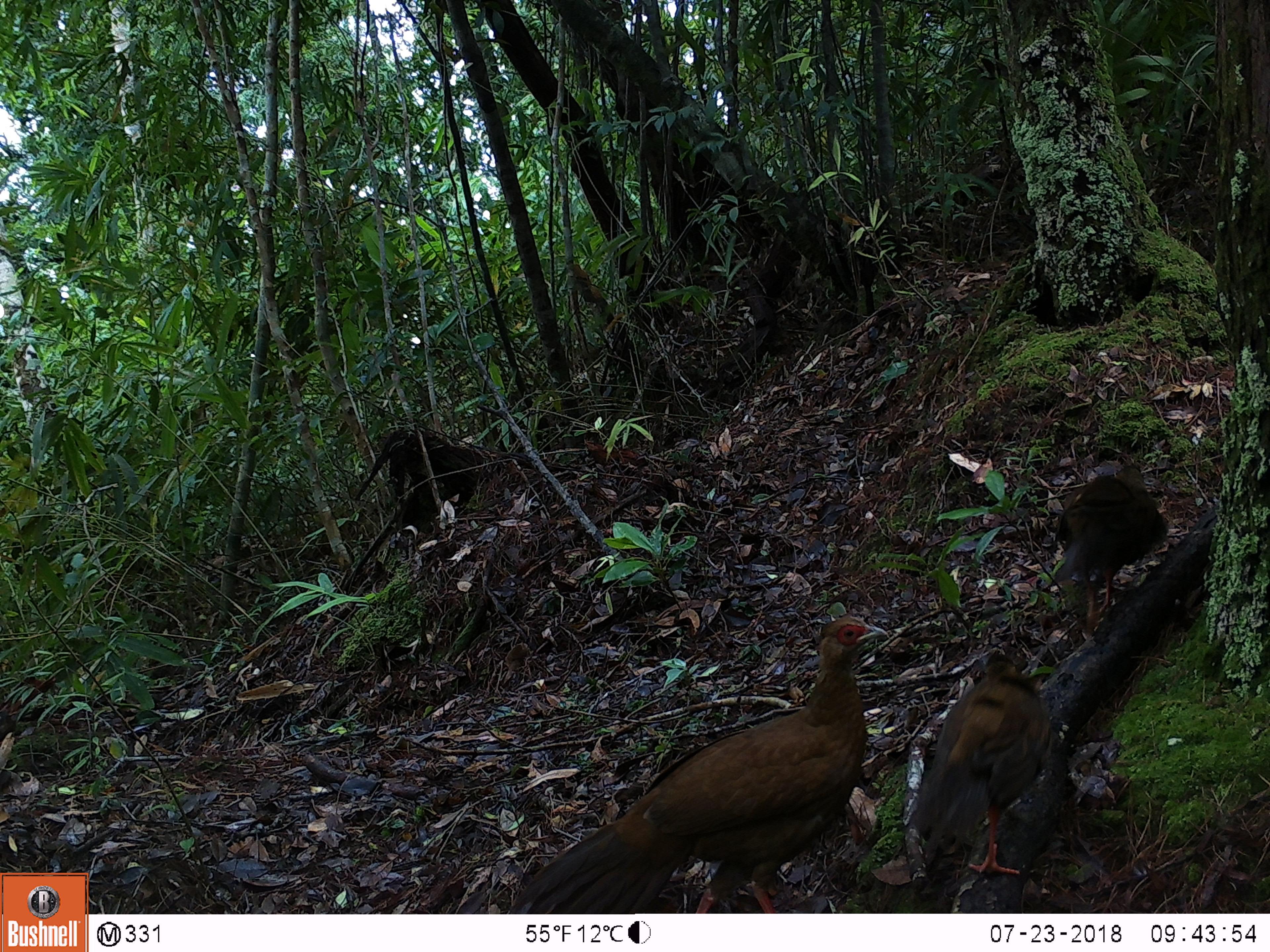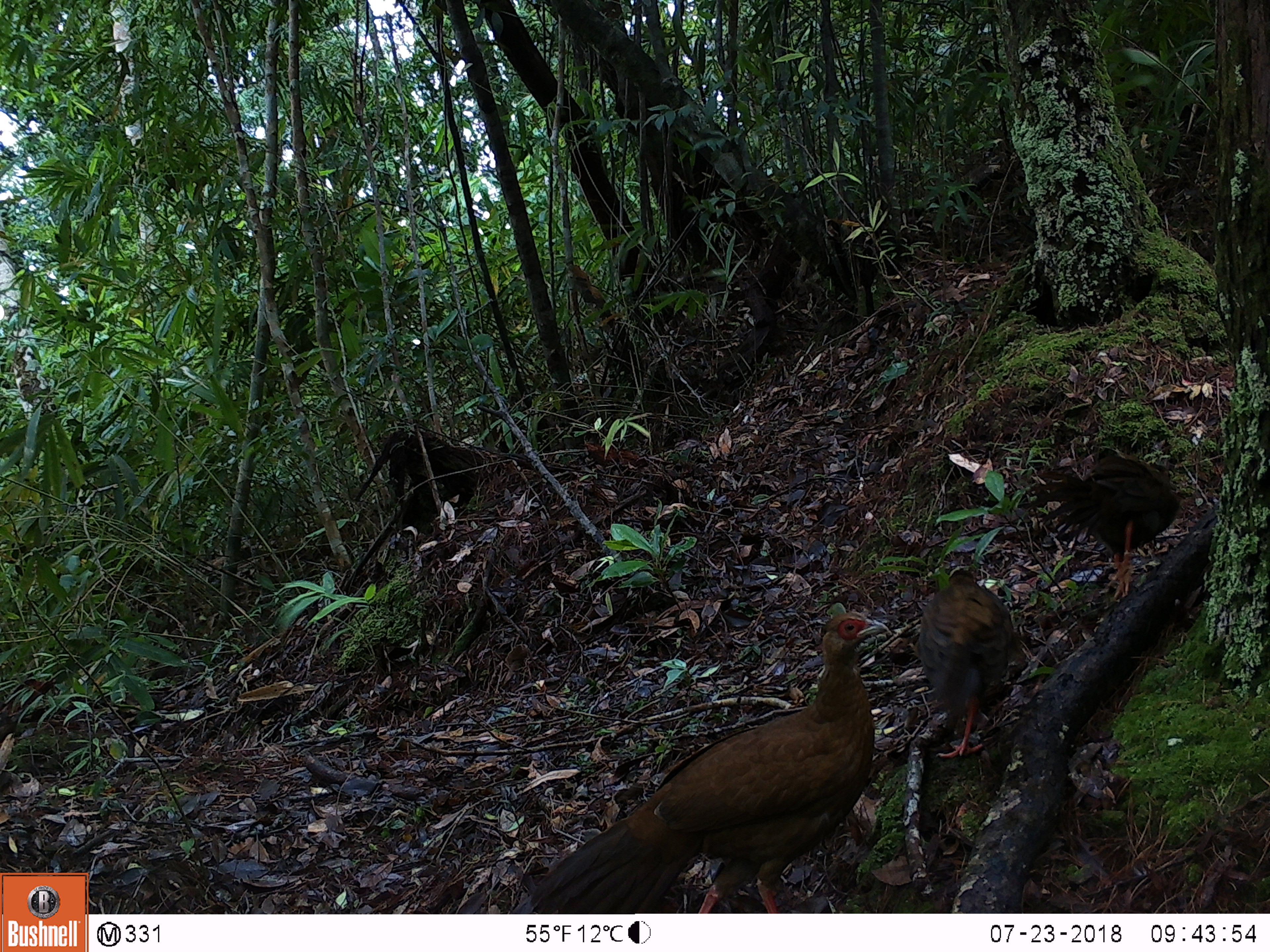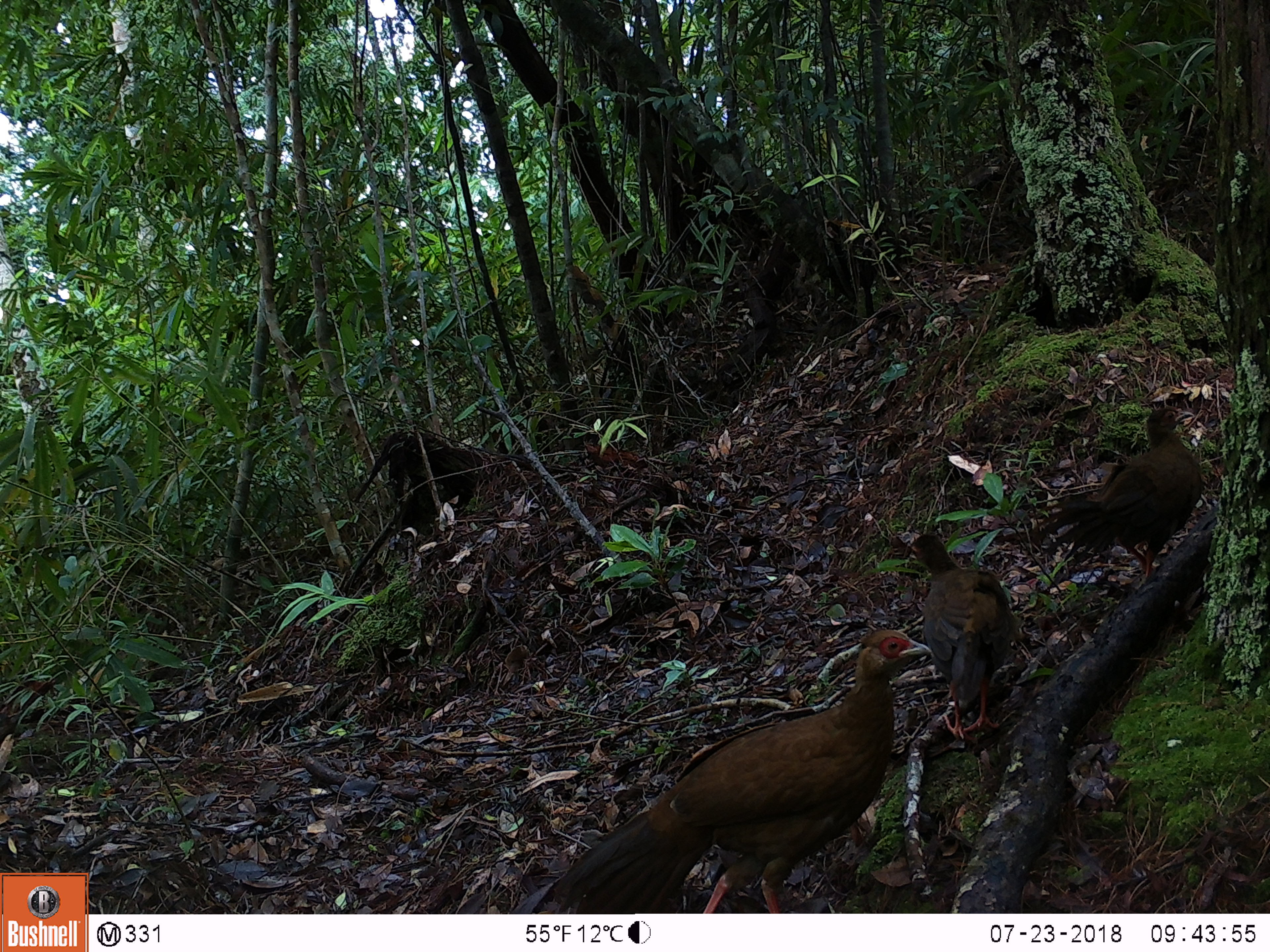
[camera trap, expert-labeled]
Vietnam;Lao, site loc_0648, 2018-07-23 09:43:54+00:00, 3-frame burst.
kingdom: Animalia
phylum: Chordata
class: Aves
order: Galliformes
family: Phasianidae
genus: Lophura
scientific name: Lophura nycthemera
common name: silver pheasant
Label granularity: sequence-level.